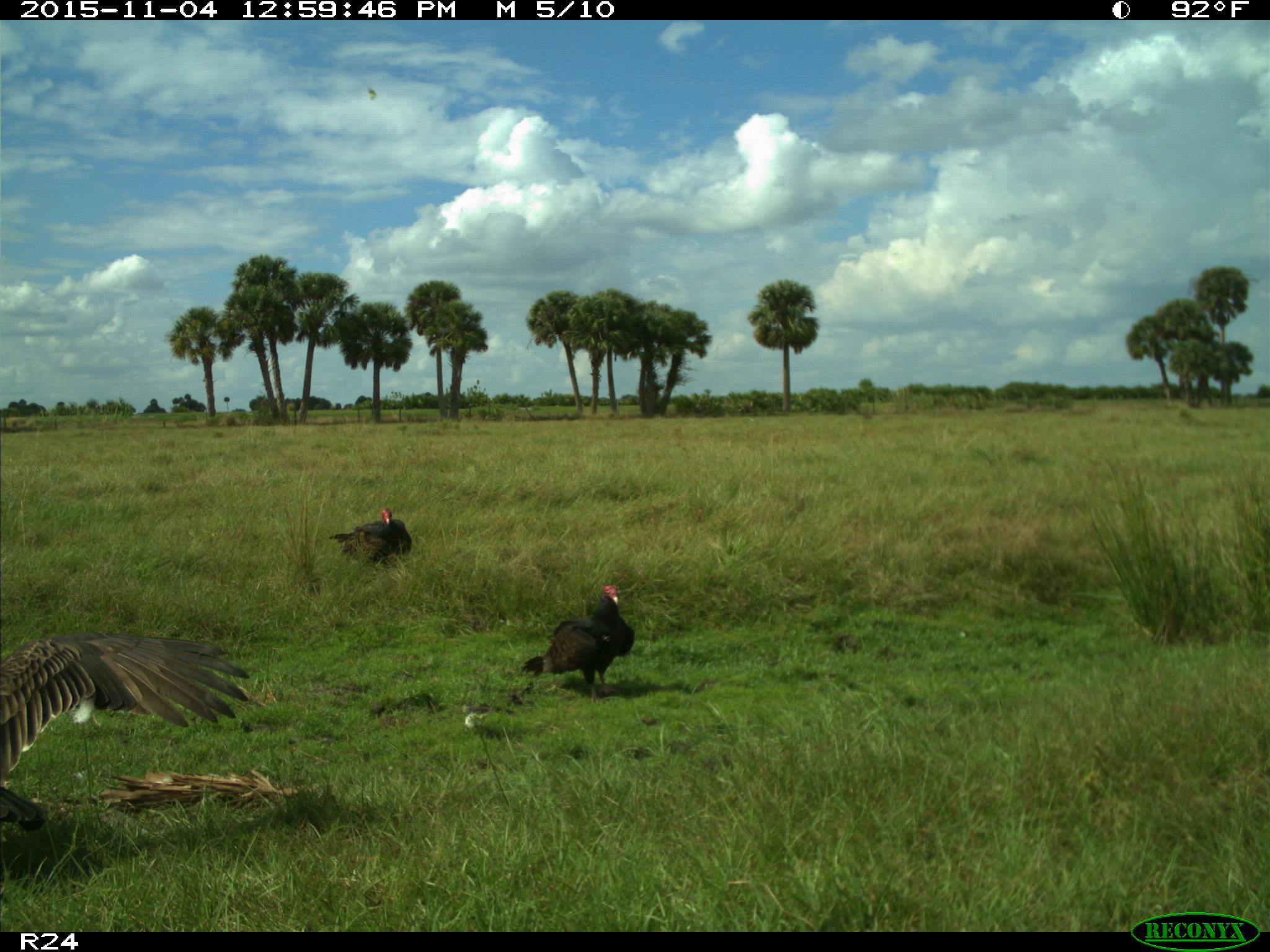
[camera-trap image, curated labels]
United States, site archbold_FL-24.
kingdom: Animalia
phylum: Chordata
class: Aves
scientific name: Aves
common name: birds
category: unidentified bird